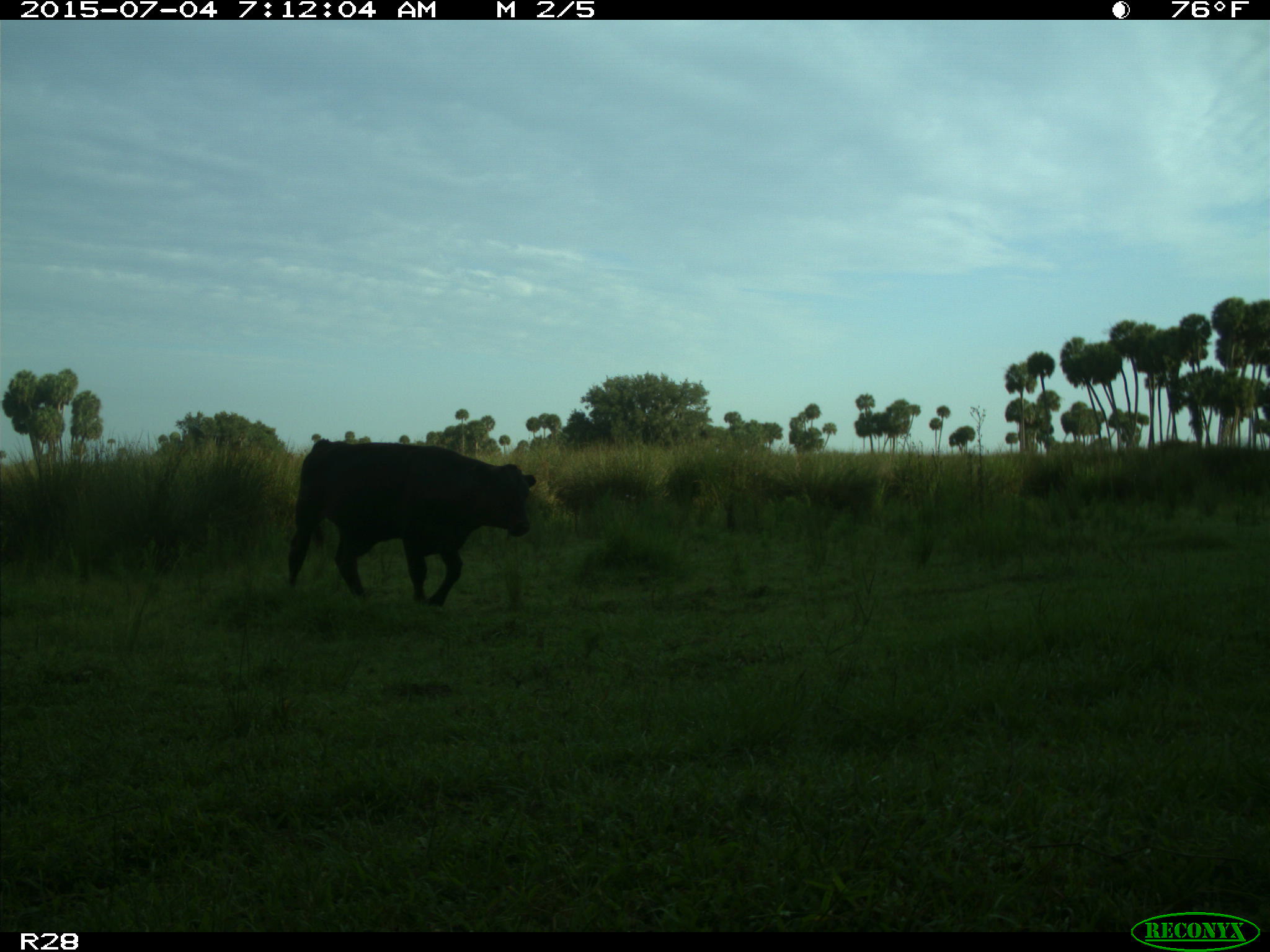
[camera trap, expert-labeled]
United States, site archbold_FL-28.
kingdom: Animalia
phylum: Chordata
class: Mammalia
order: Artiodactyla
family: Bovidae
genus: Bos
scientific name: Bos taurus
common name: domestic cow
Bos taurus (domestic cow).